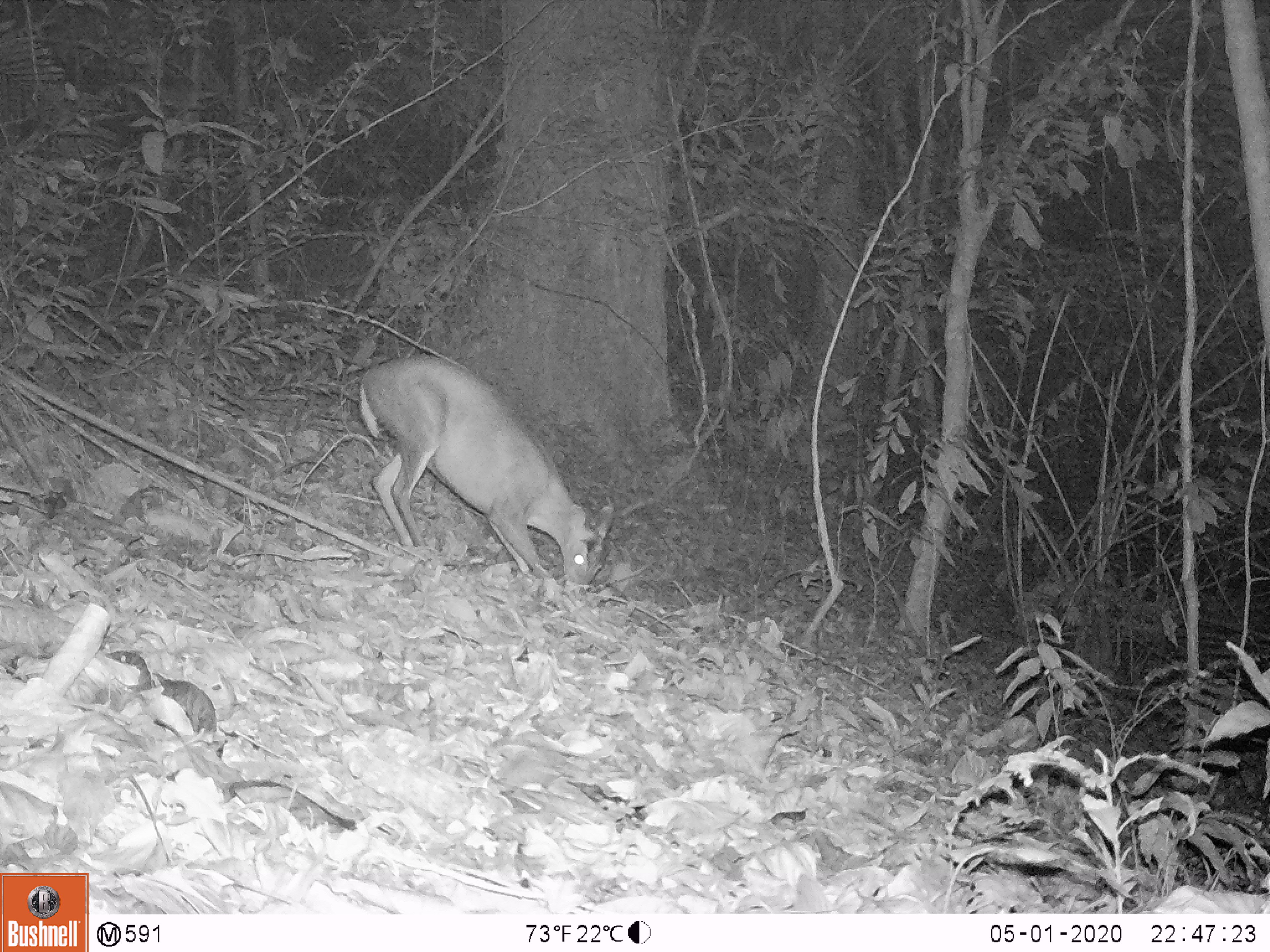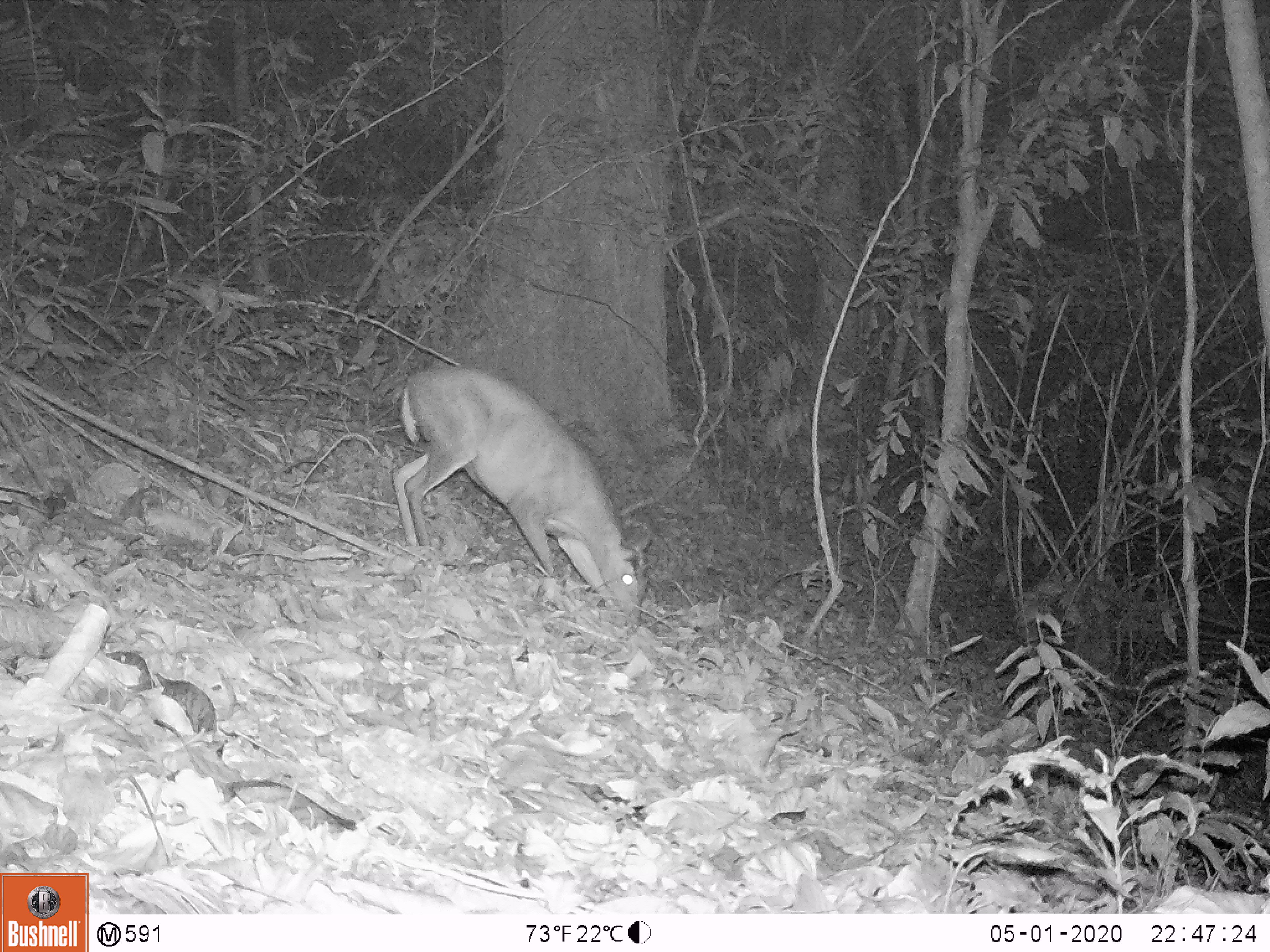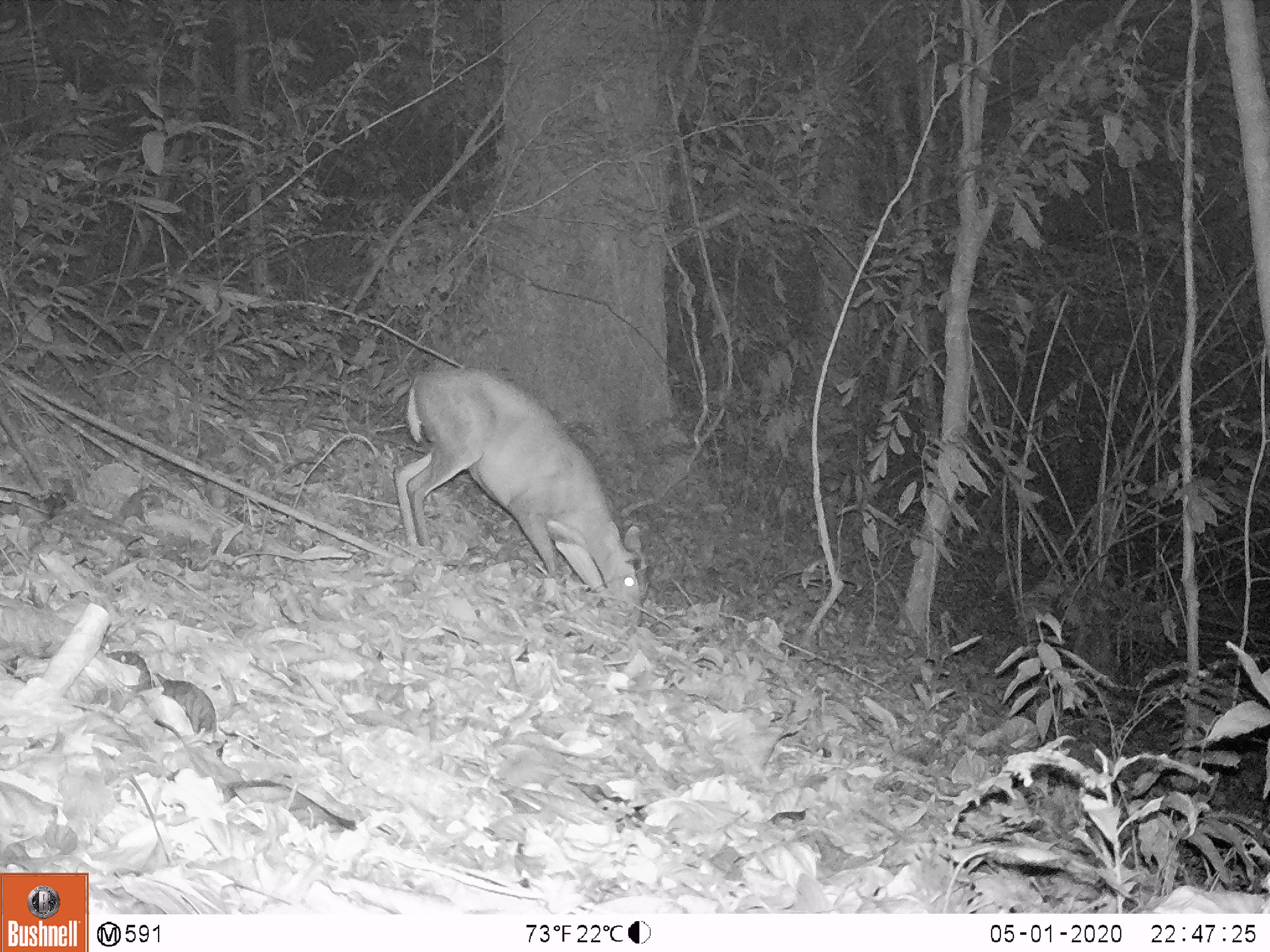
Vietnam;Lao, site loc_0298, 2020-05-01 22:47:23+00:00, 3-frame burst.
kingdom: Animalia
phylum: Chordata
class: Mammalia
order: Artiodactyla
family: Cervidae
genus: Muntiacus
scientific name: Muntiacus rooseveltorum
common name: roosevelt's muntjac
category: roosevelts muntjac group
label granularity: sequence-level